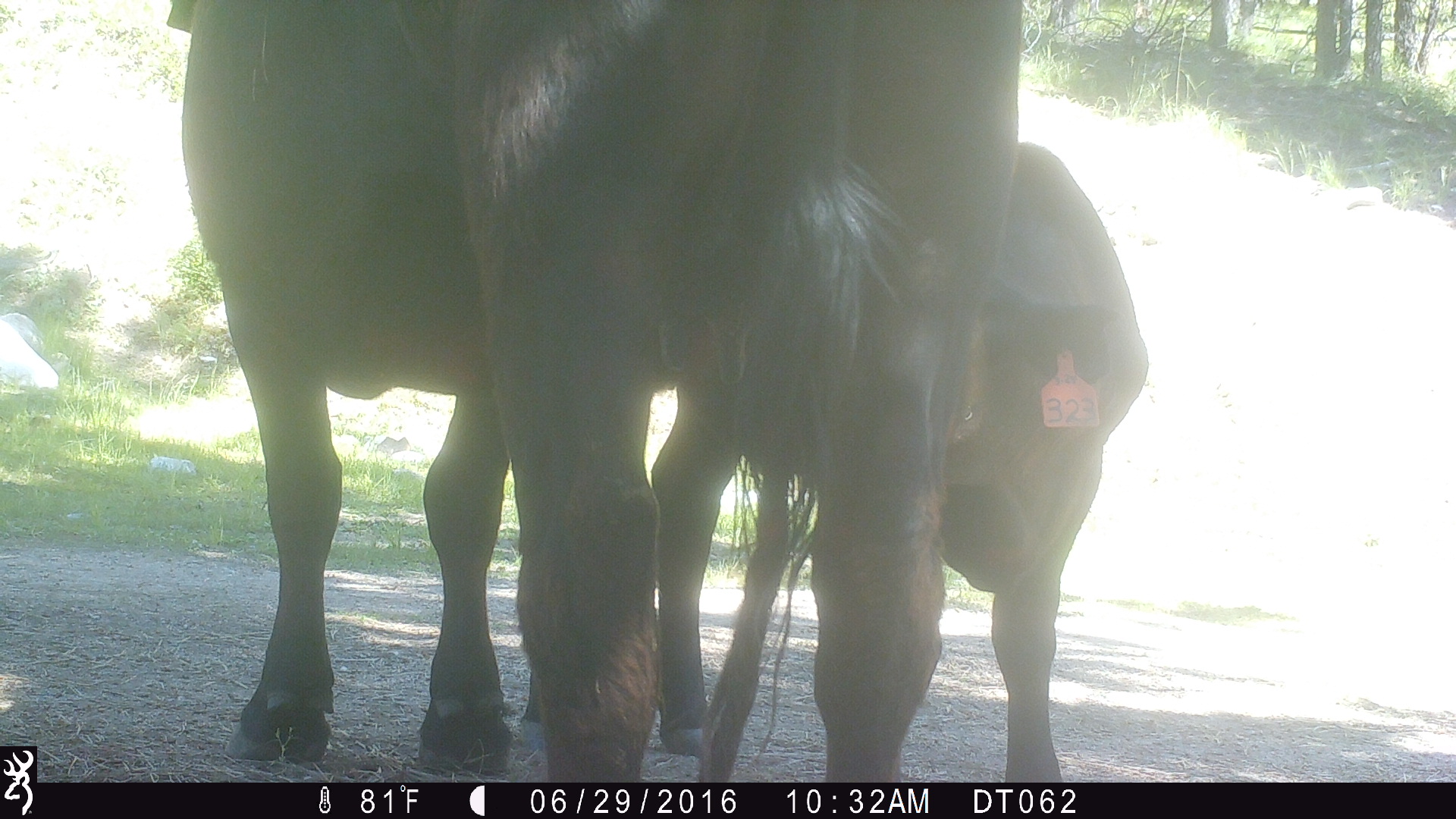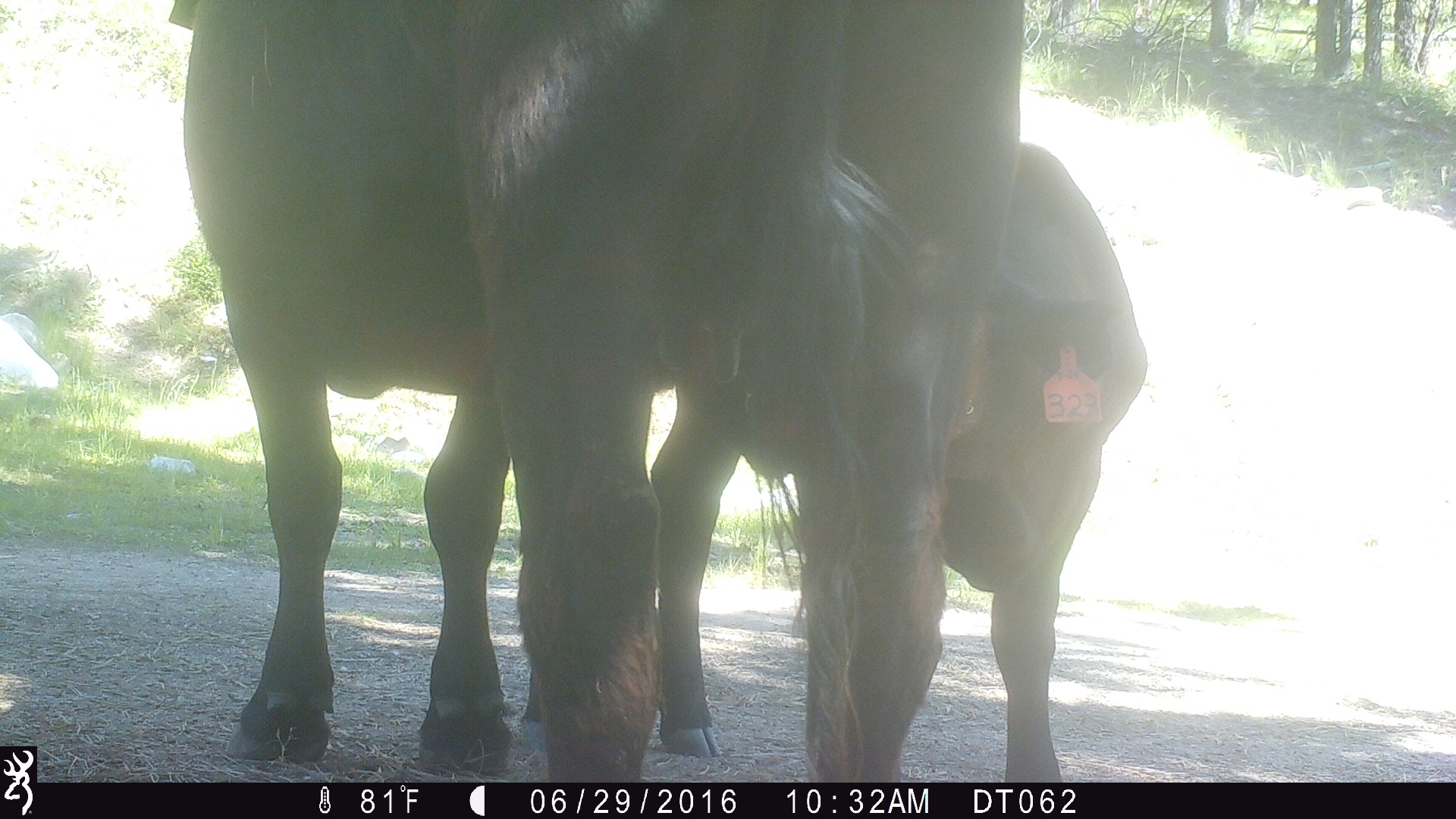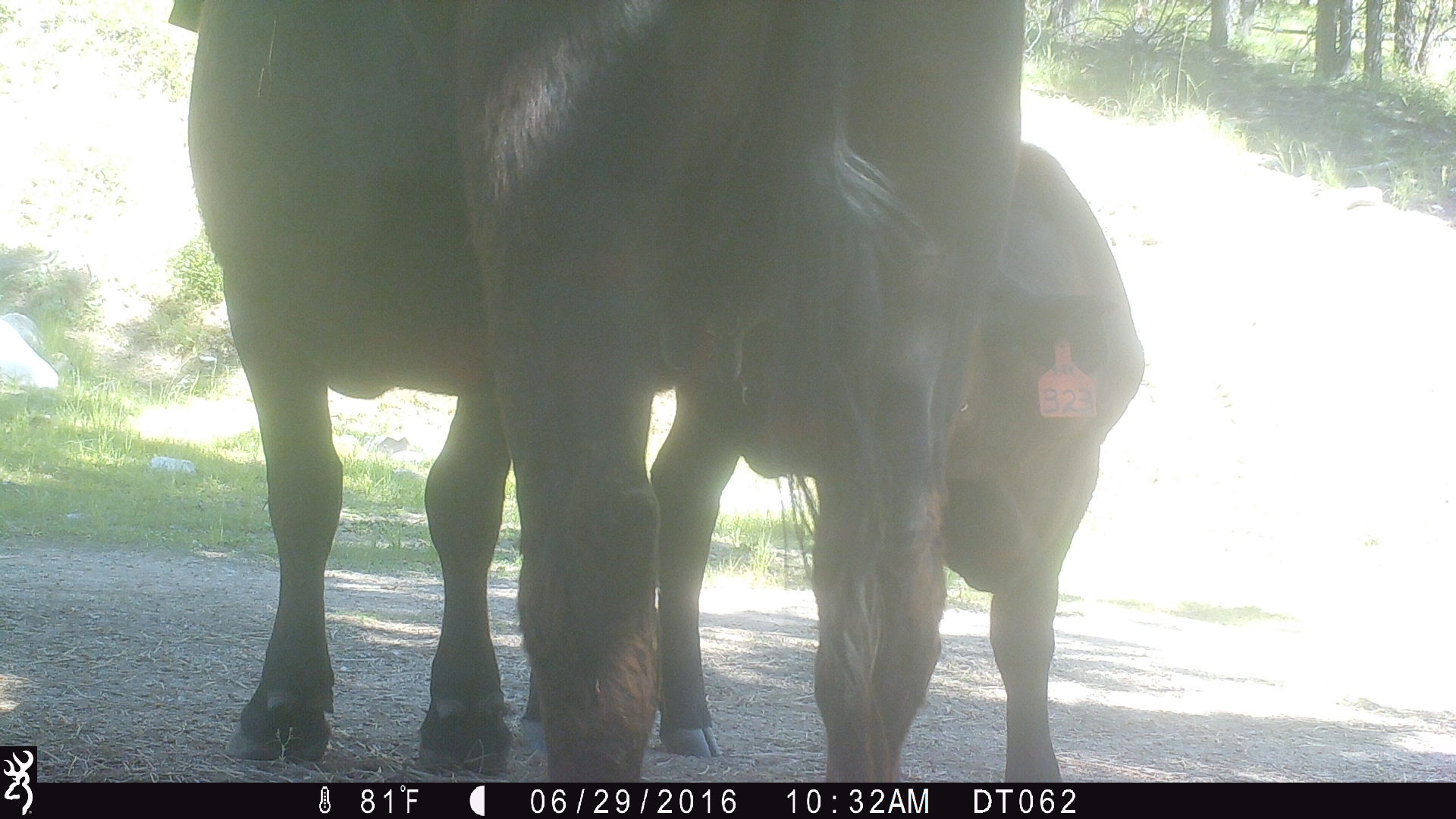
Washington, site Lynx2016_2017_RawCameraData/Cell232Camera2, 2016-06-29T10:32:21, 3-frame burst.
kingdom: Animalia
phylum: Chordata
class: Mammalia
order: Artiodactyla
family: Bovidae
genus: Bos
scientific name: Bos taurus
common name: domestic cattle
Domestic cattle (Bos taurus). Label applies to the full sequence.